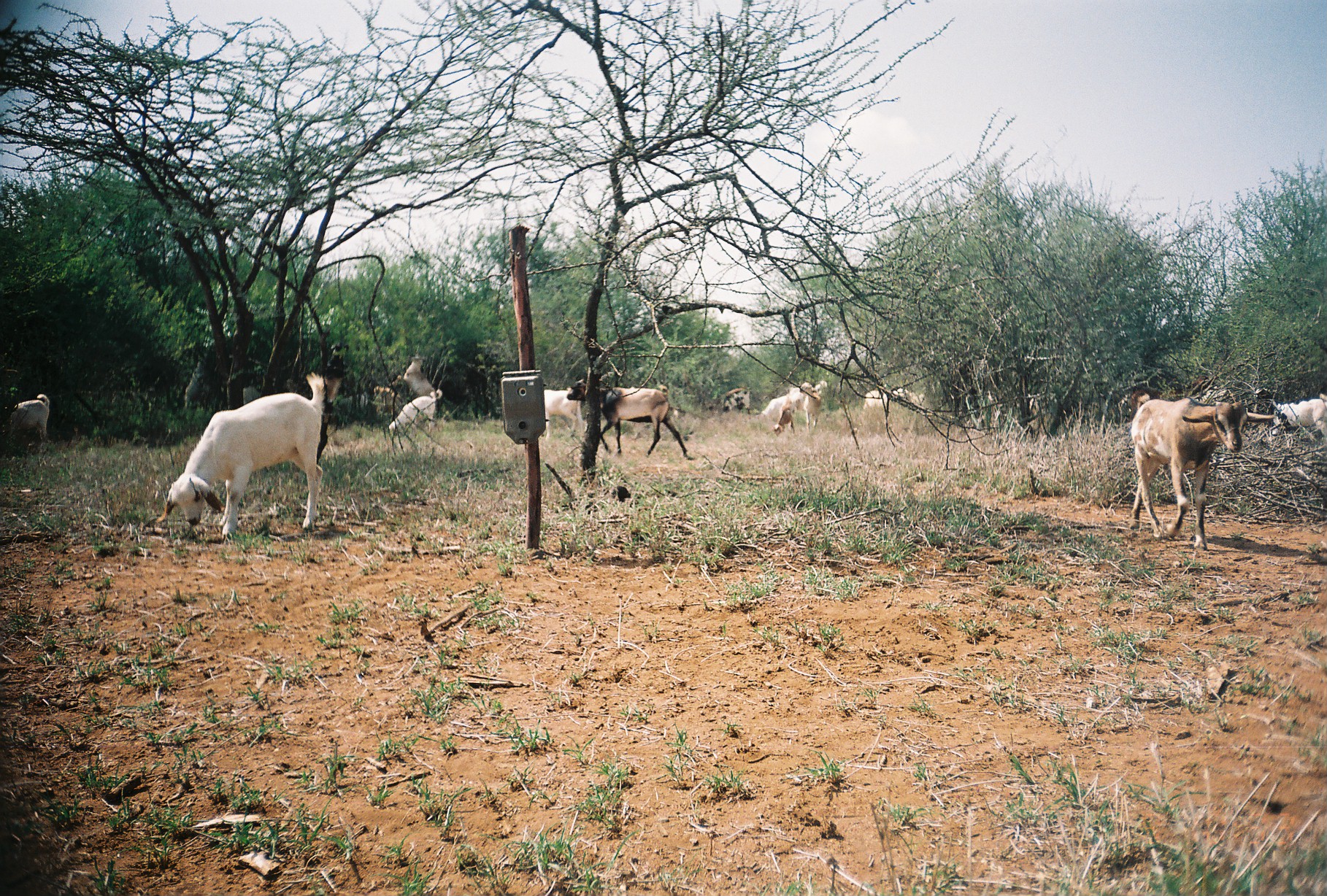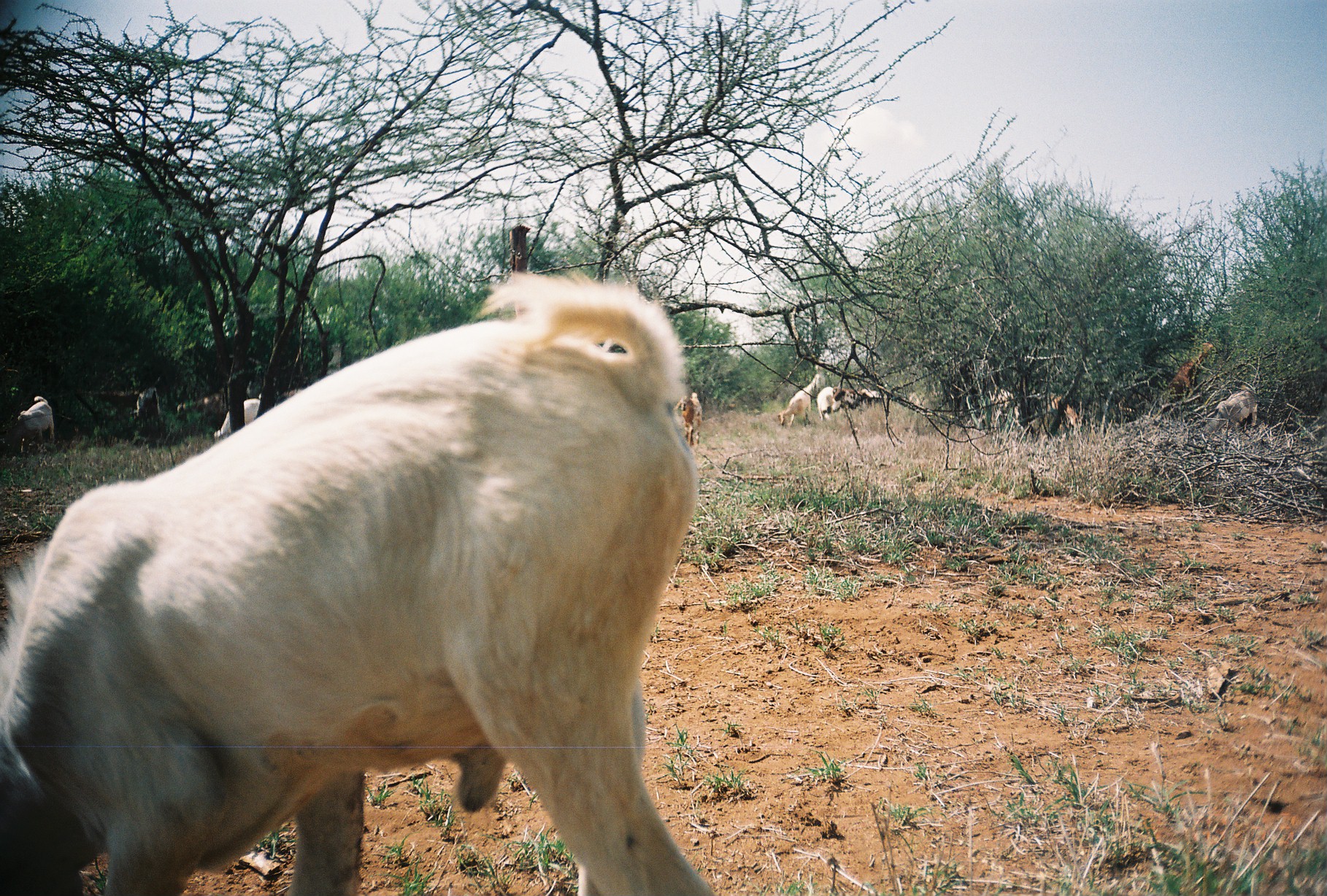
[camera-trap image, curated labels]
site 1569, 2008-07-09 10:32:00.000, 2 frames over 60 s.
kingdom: Animalia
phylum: Chordata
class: Mammalia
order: Artiodactyla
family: Bovidae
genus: Capra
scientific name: Capra aegagrus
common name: wild goat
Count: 13.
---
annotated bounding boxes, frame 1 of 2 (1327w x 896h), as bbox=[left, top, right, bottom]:
group: bbox=[0, 350, 1326, 550]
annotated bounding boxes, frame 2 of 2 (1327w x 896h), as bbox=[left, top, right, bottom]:
capra aegagrus: bbox=[0, 274, 715, 896]
group: bbox=[9, 341, 1257, 458]